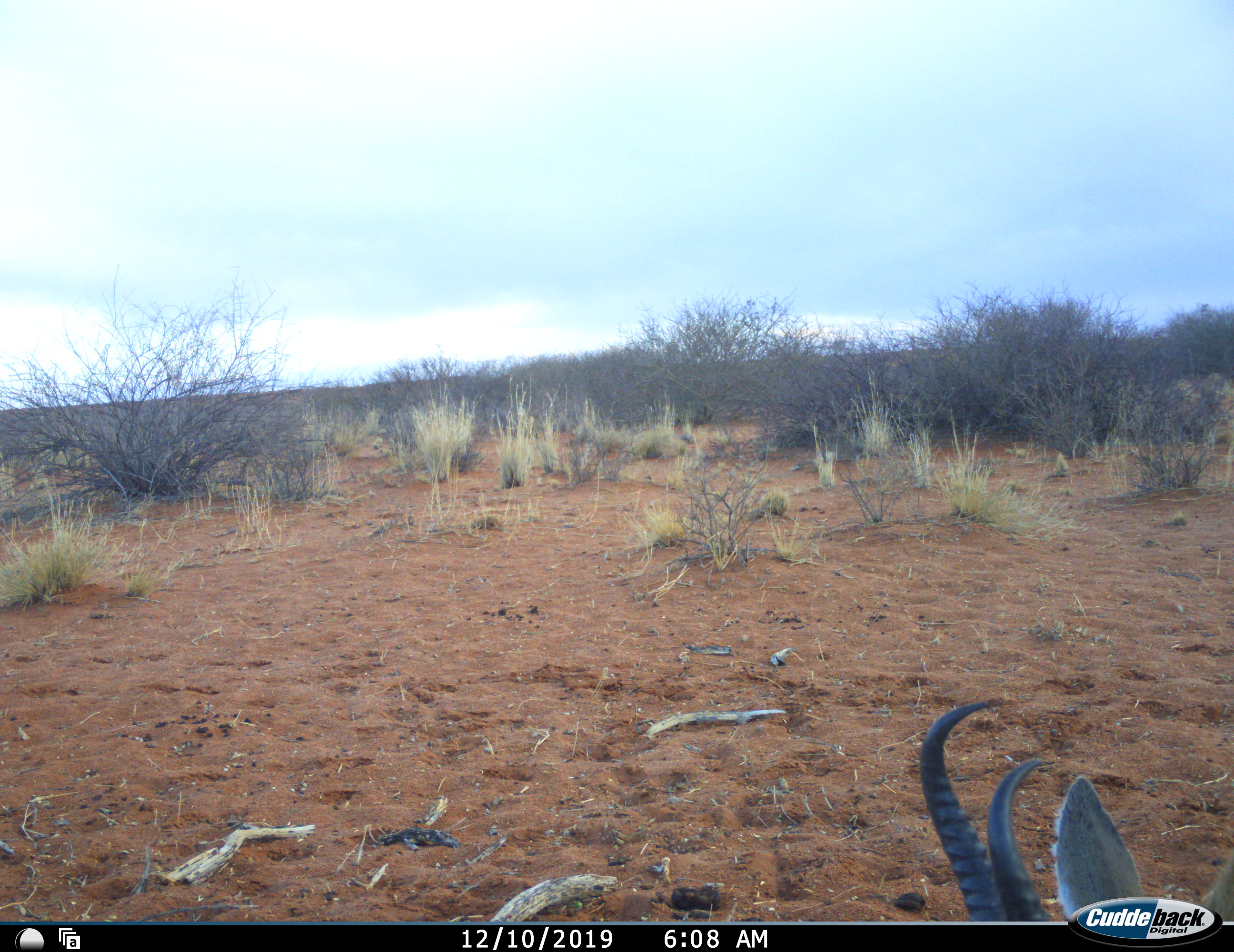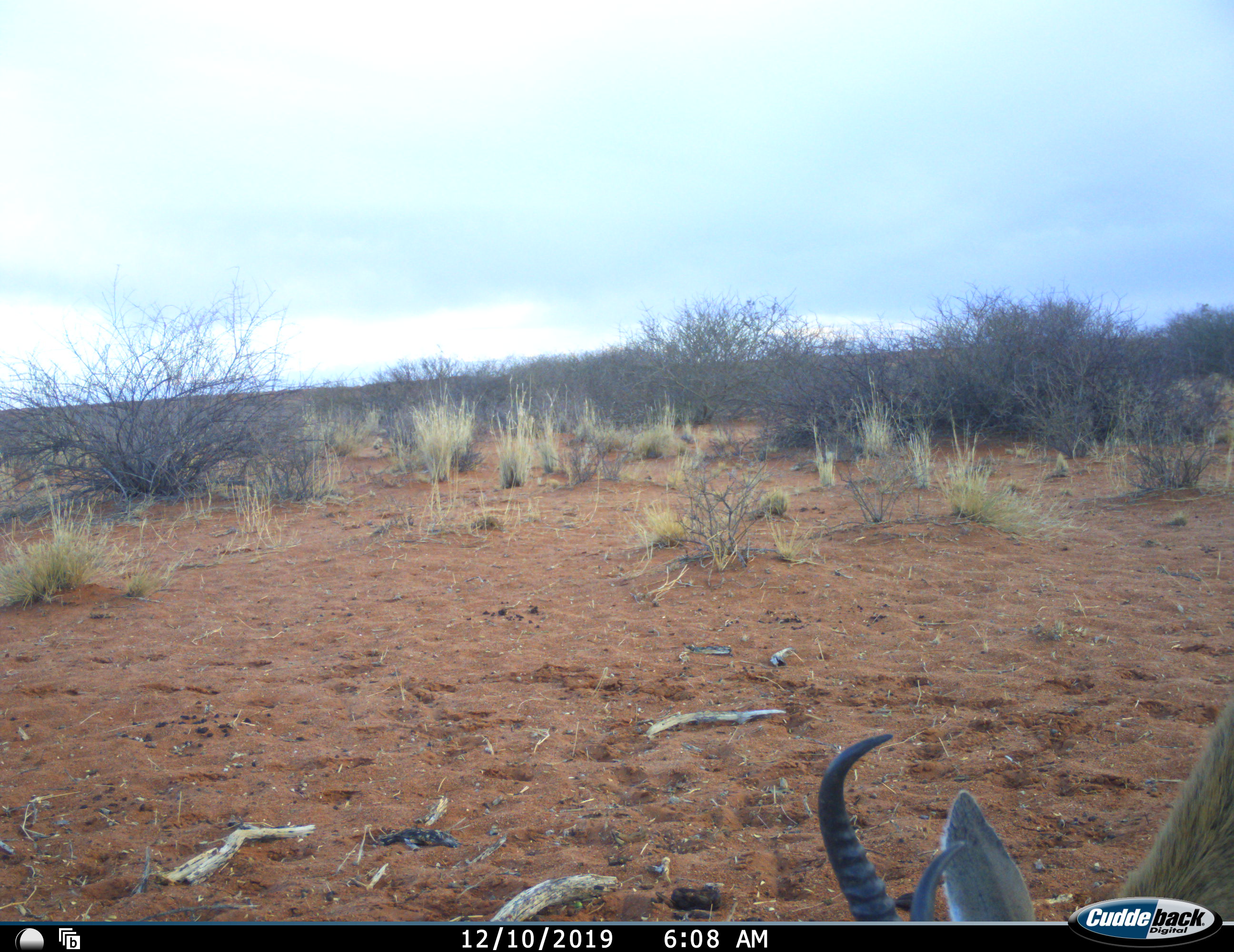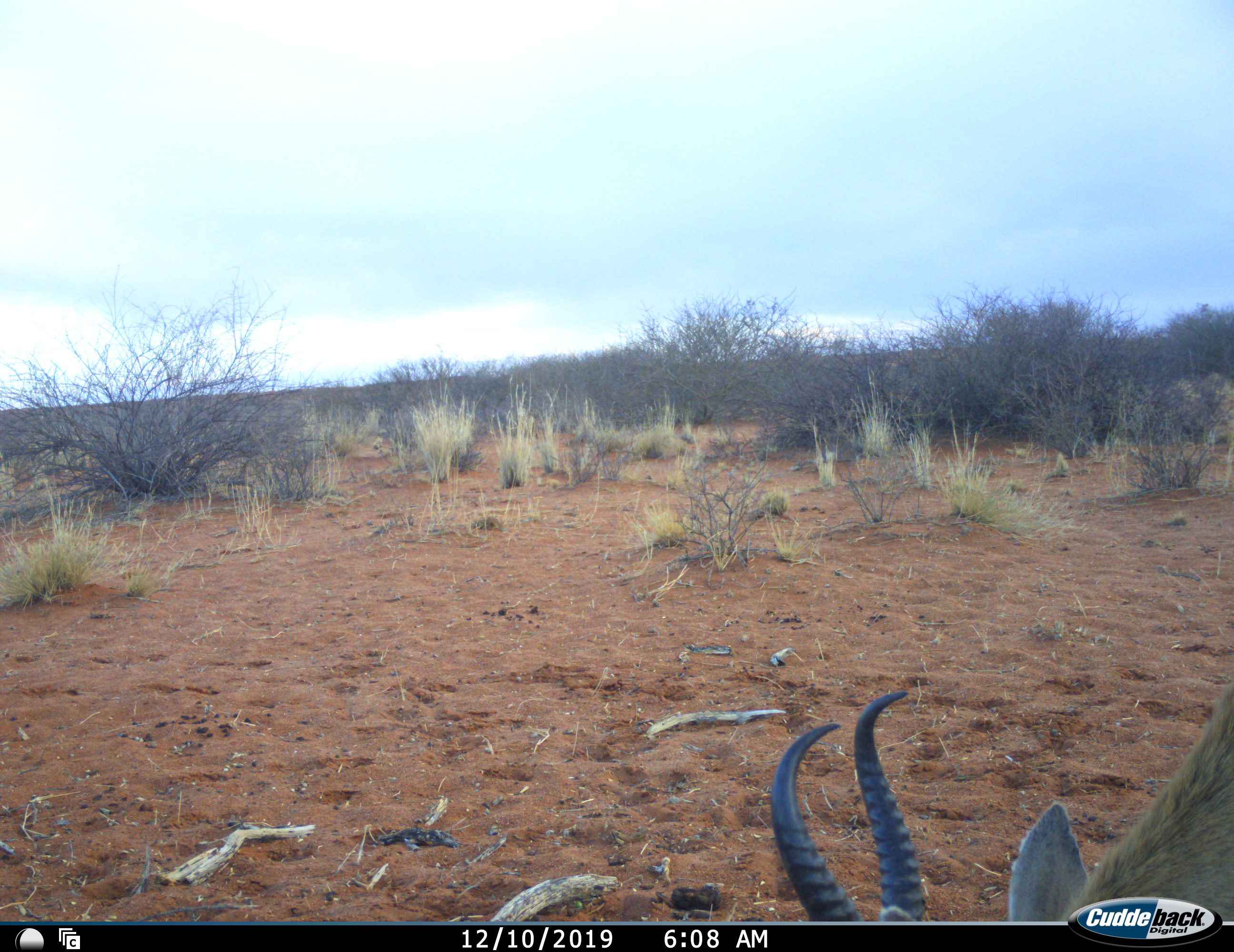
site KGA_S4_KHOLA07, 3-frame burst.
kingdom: Animalia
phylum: Chordata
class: Mammalia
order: Artiodactyla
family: Bovidae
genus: Antidorcas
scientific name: Antidorcas marsupialis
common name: springbok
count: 1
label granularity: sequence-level